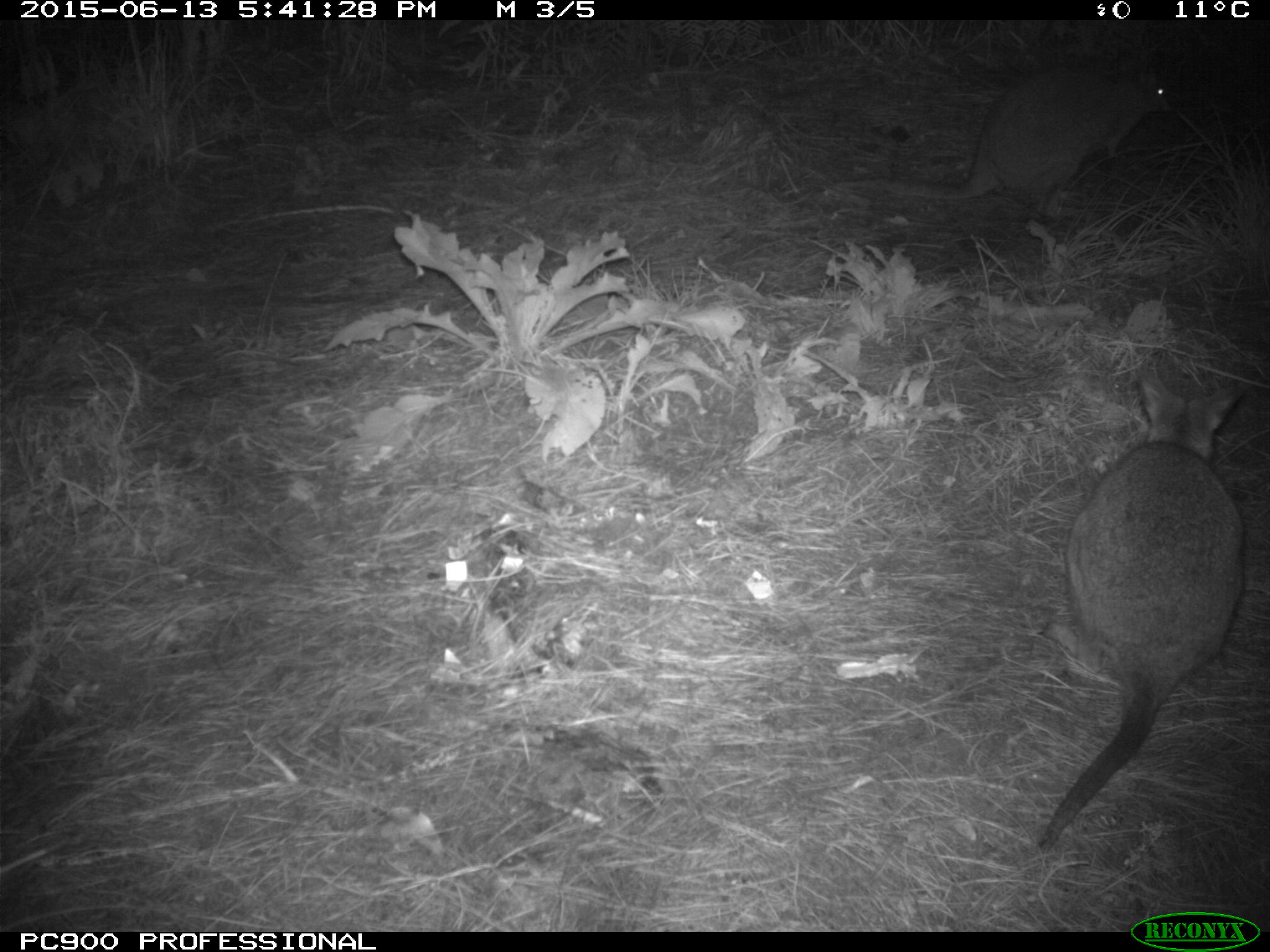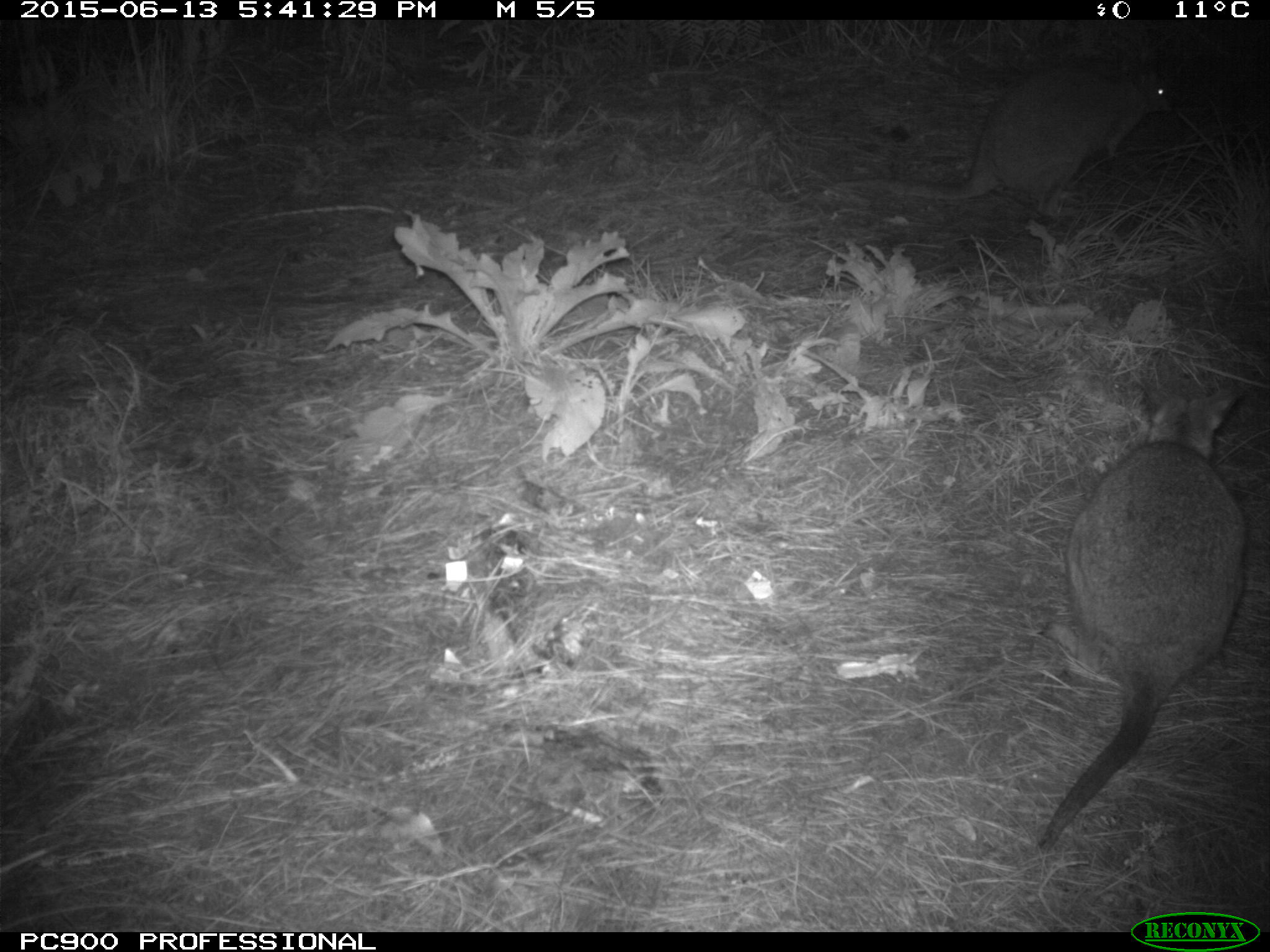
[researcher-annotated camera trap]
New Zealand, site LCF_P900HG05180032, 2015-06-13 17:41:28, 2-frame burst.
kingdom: Animalia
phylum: Chordata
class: Mammalia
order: Diprotodontia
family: Macropodidae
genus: Notamacropus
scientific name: Notamacropus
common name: wallaby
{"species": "wallaby (Notamacropus)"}